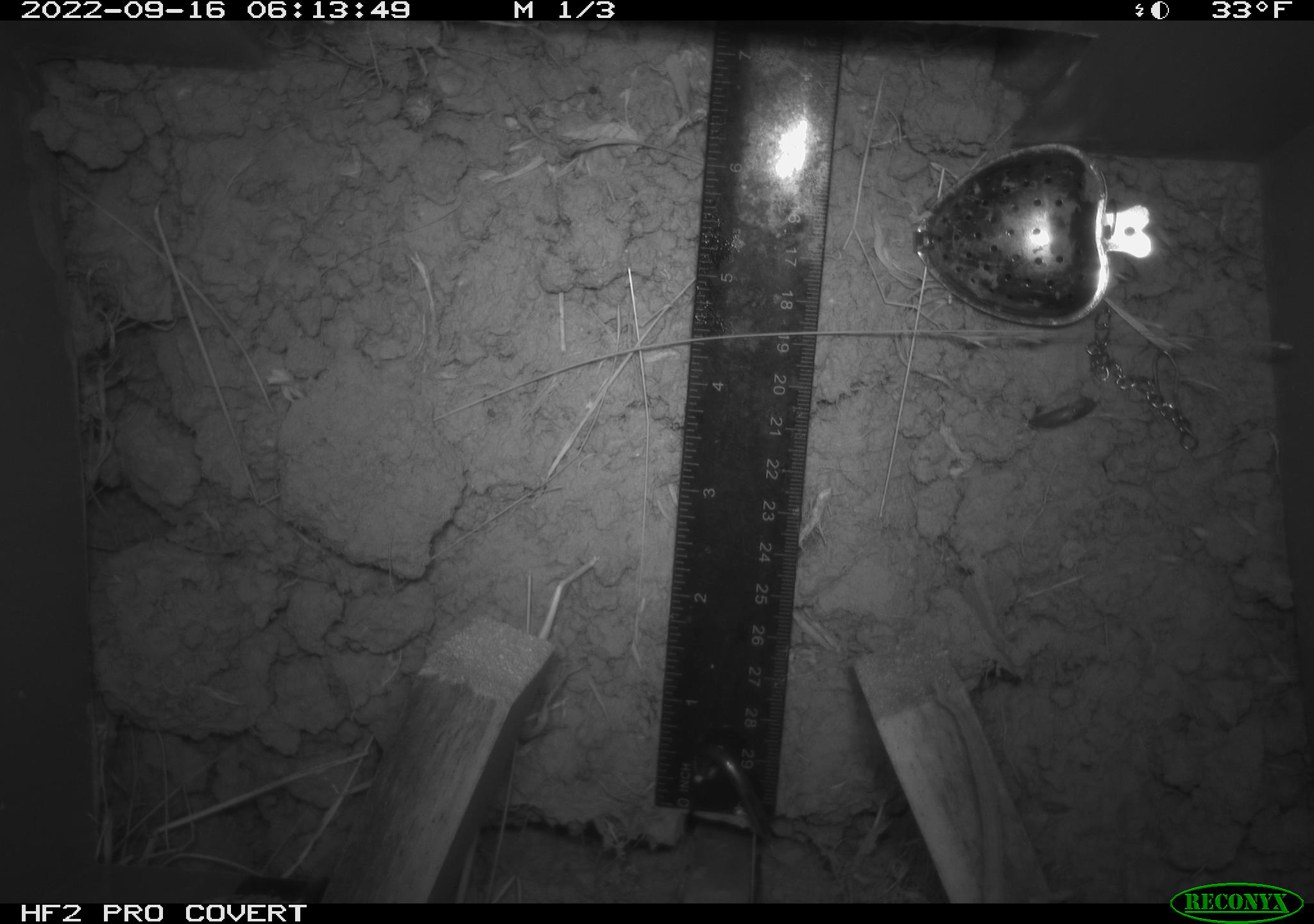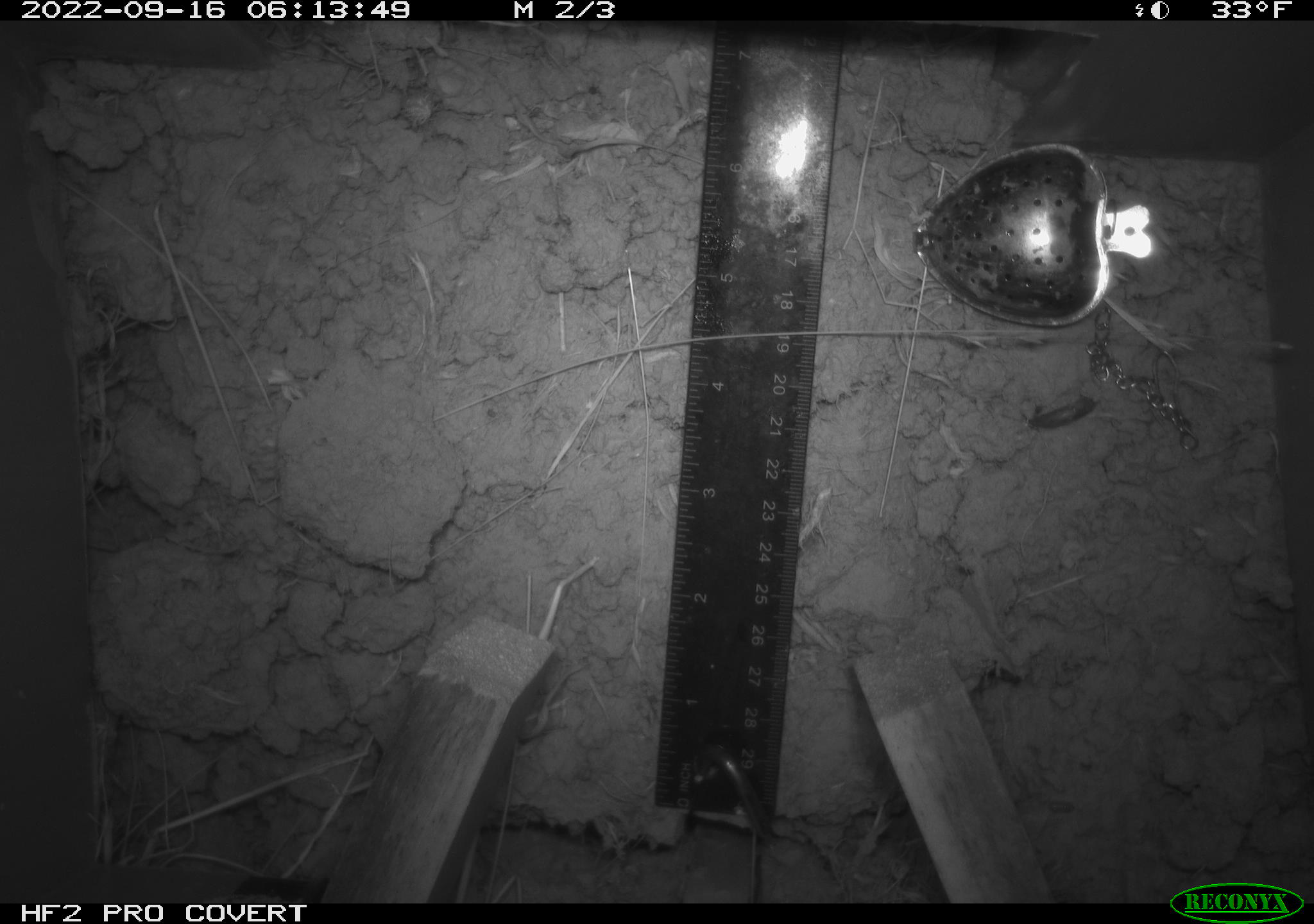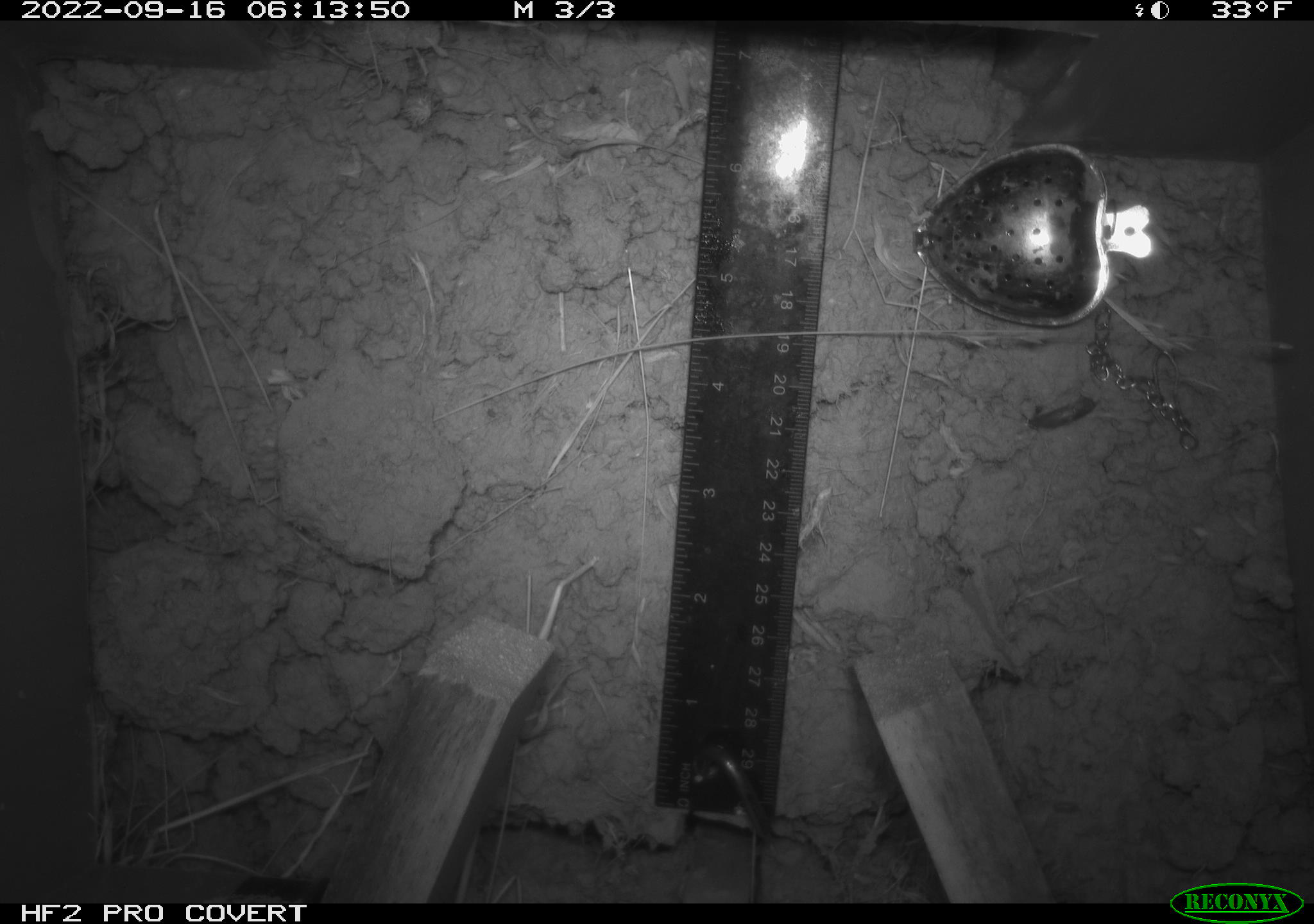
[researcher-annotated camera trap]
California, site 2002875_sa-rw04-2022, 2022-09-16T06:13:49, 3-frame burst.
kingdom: Animalia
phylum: Chordata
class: Mammalia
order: Rodentia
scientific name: Rodentia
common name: mouse species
Mouse species (Rodentia).